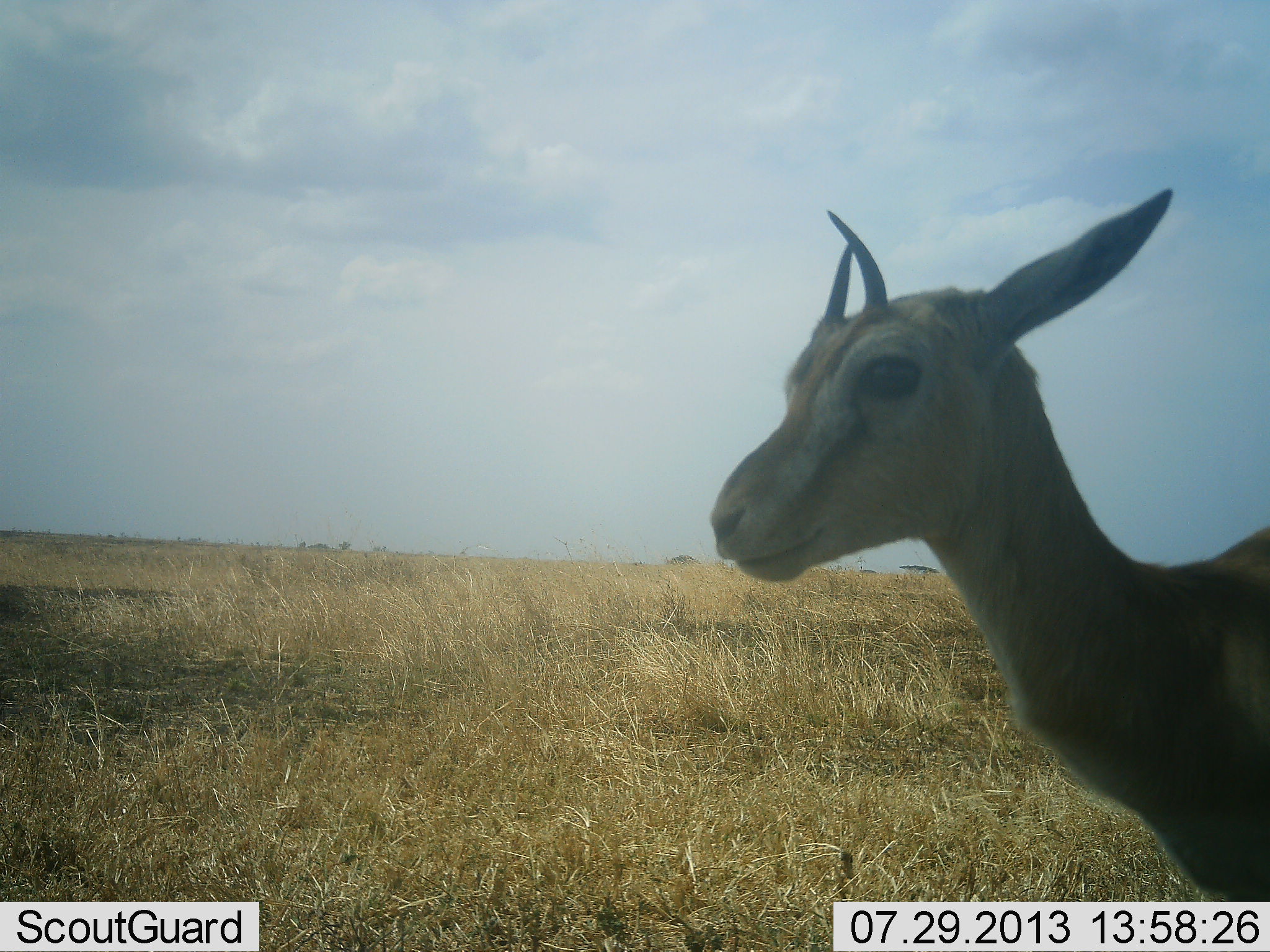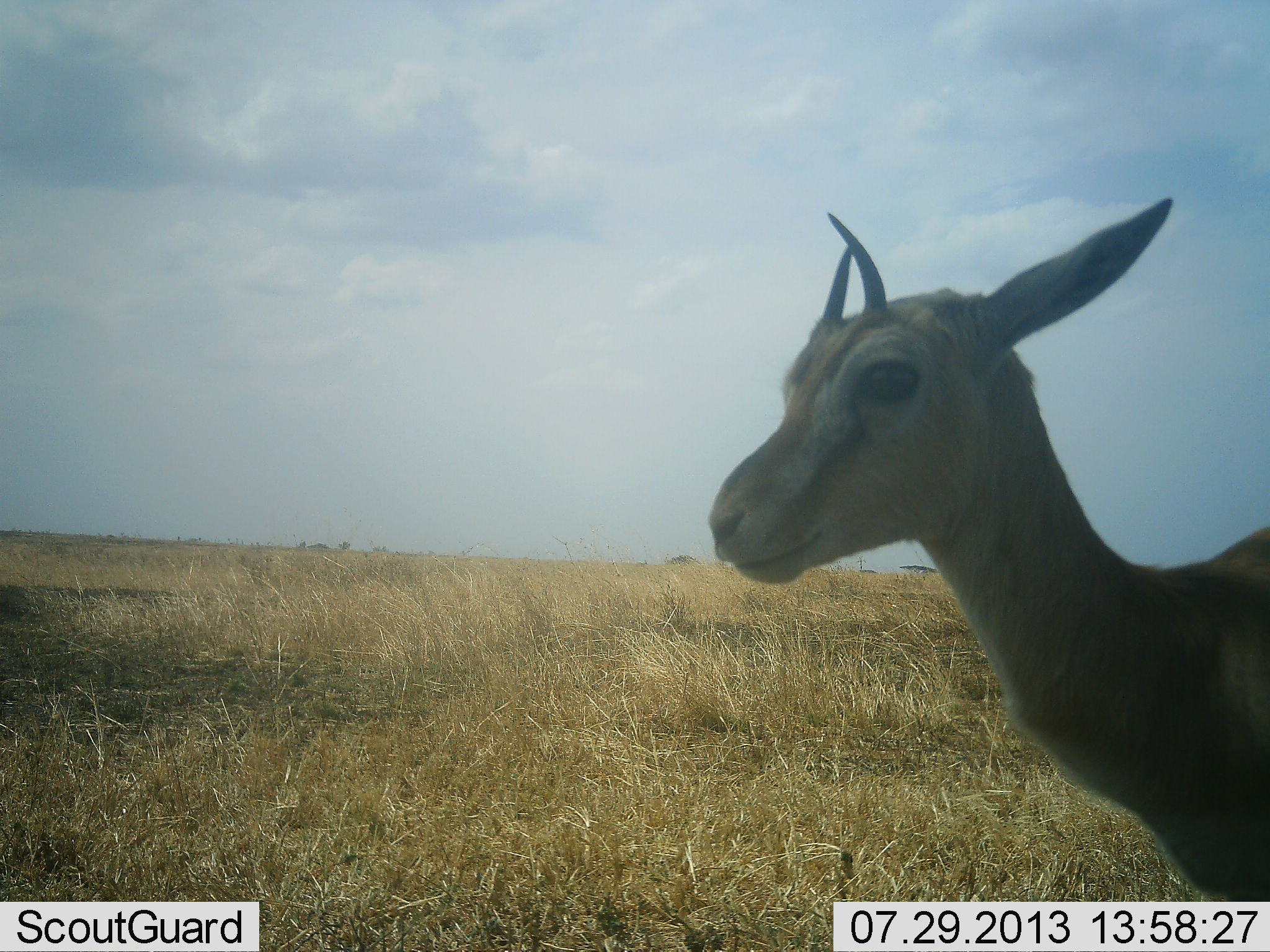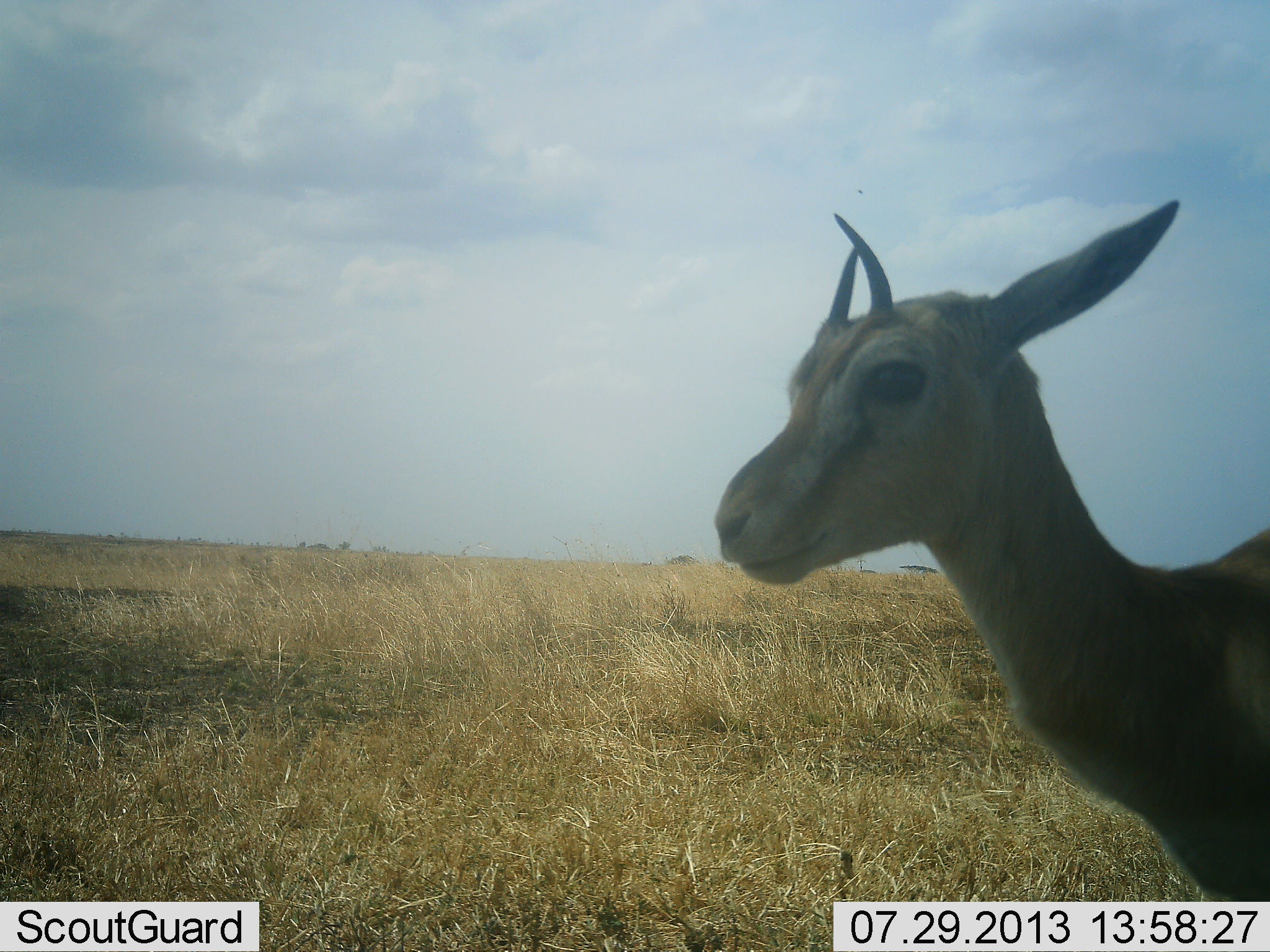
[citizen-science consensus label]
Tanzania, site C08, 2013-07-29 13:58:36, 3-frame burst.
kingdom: Animalia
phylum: Chordata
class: Mammalia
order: Artiodactyla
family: Bovidae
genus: Eudorcas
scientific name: Eudorcas thomsonii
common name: thomson's gazelle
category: gazellethomsons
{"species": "gazellethomsons (thomson's gazelle) (Eudorcas thomsonii)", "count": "1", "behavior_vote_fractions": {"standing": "93%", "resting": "0%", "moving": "7%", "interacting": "0%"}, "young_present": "7%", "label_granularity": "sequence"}